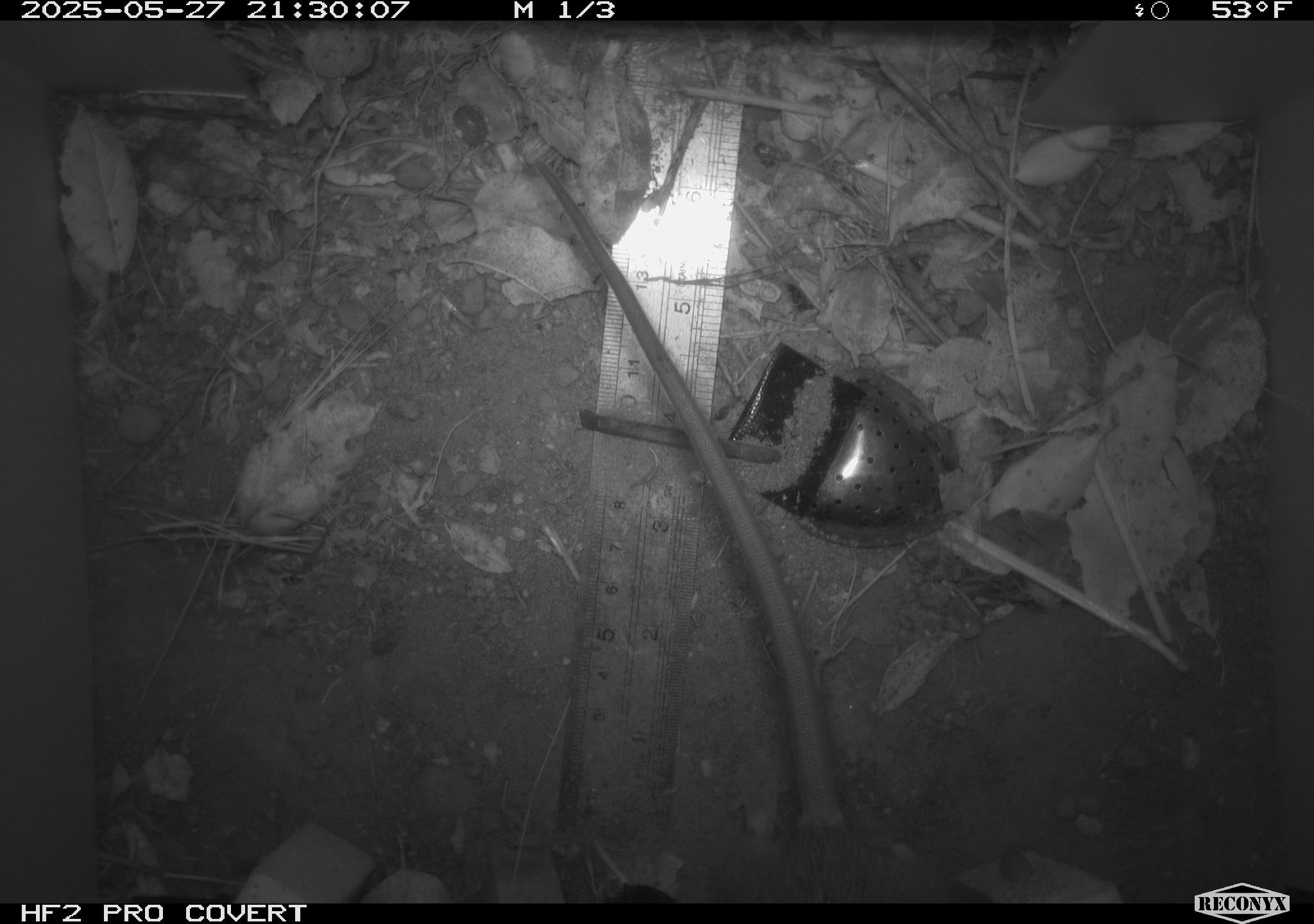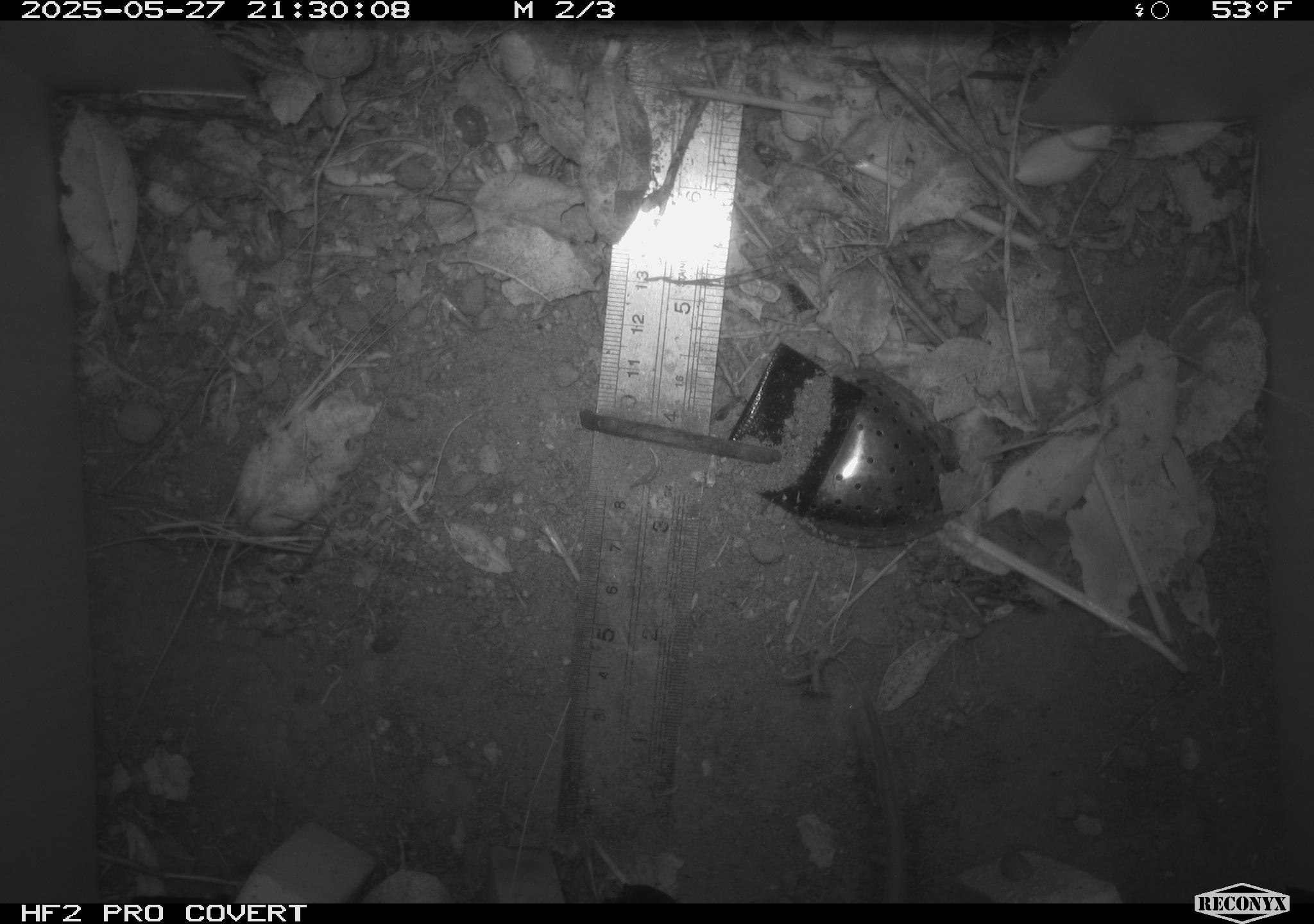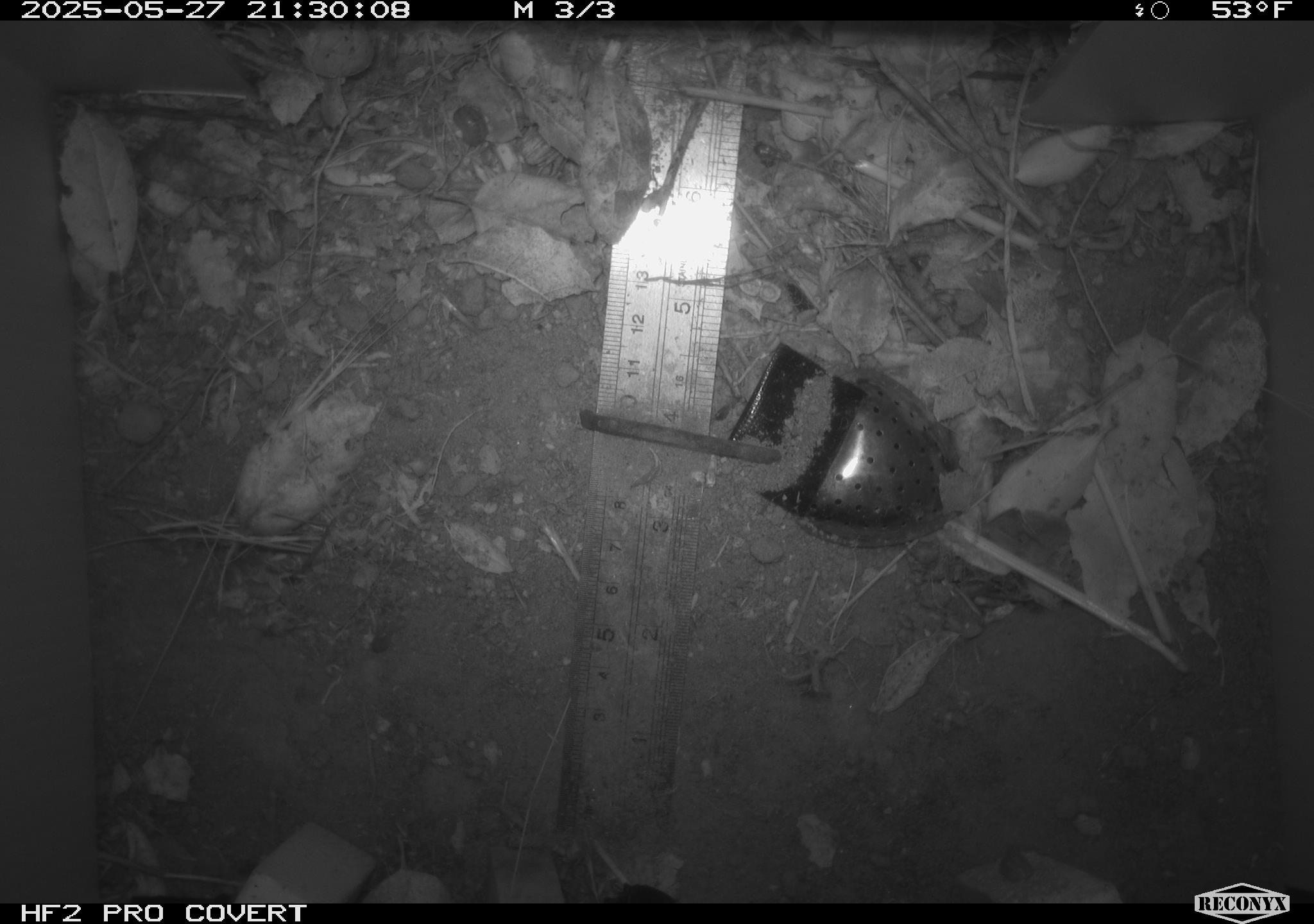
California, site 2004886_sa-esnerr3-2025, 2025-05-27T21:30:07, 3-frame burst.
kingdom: Animalia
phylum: Chordata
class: Mammalia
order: Rodentia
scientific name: Rodentia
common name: rodent